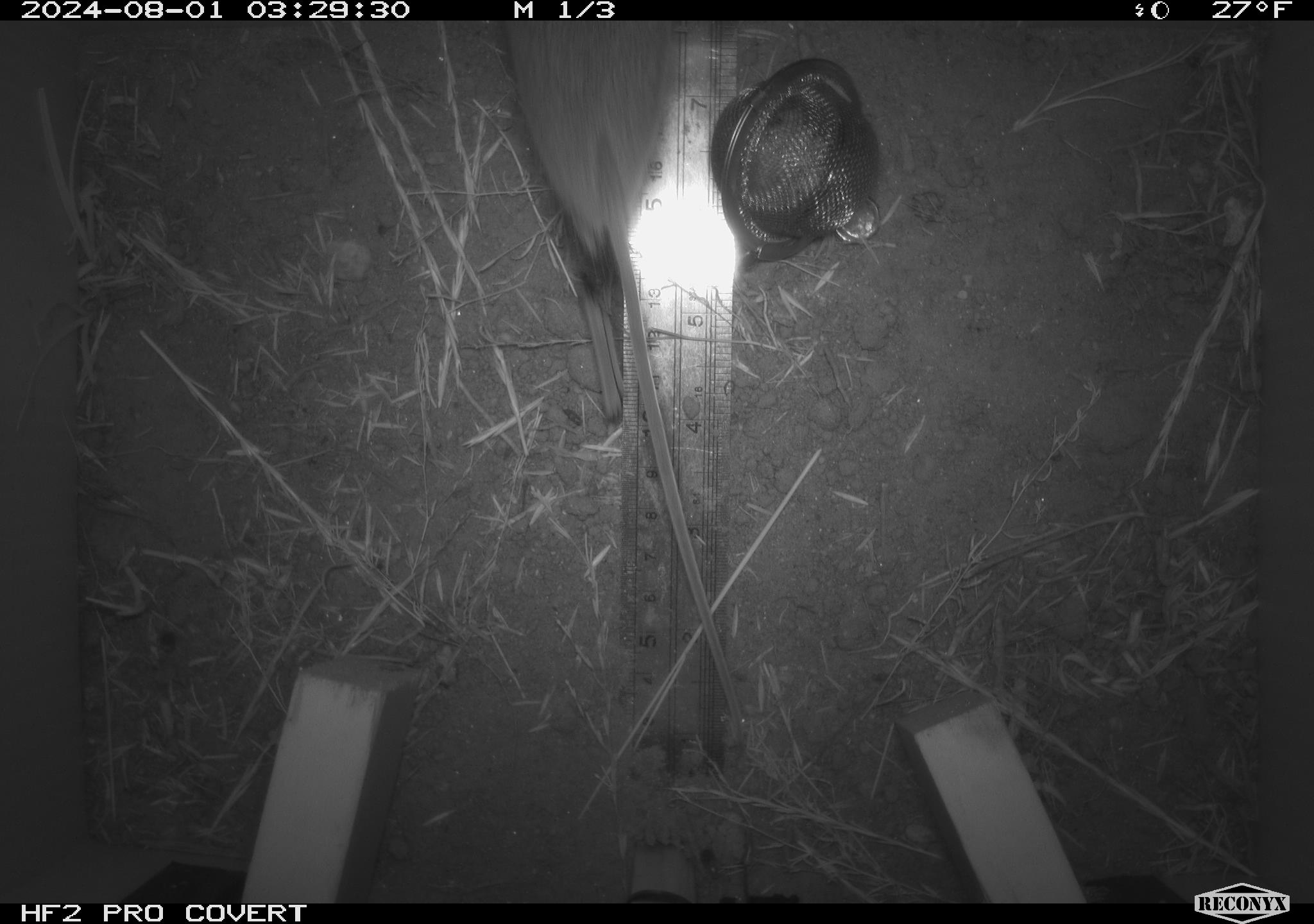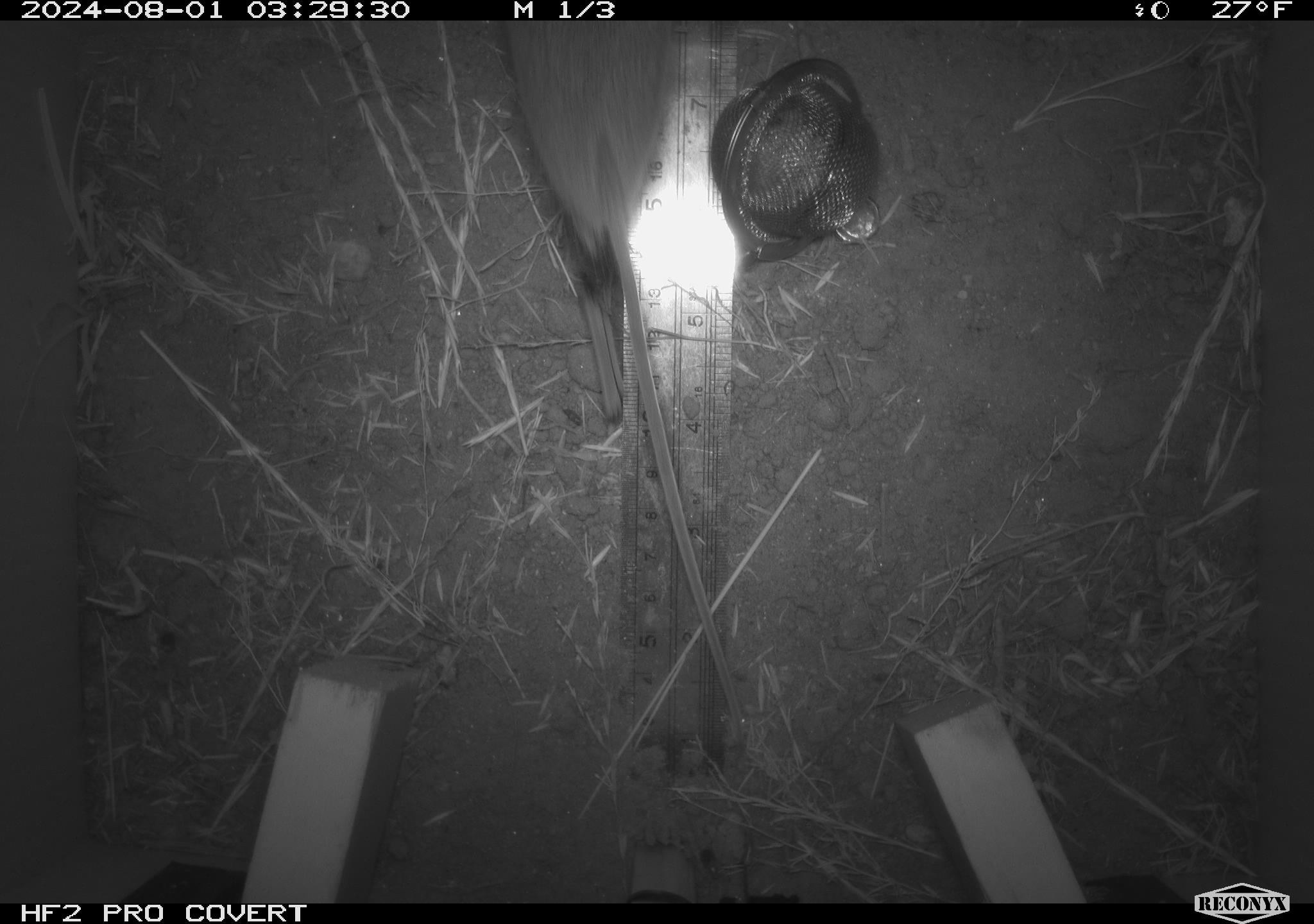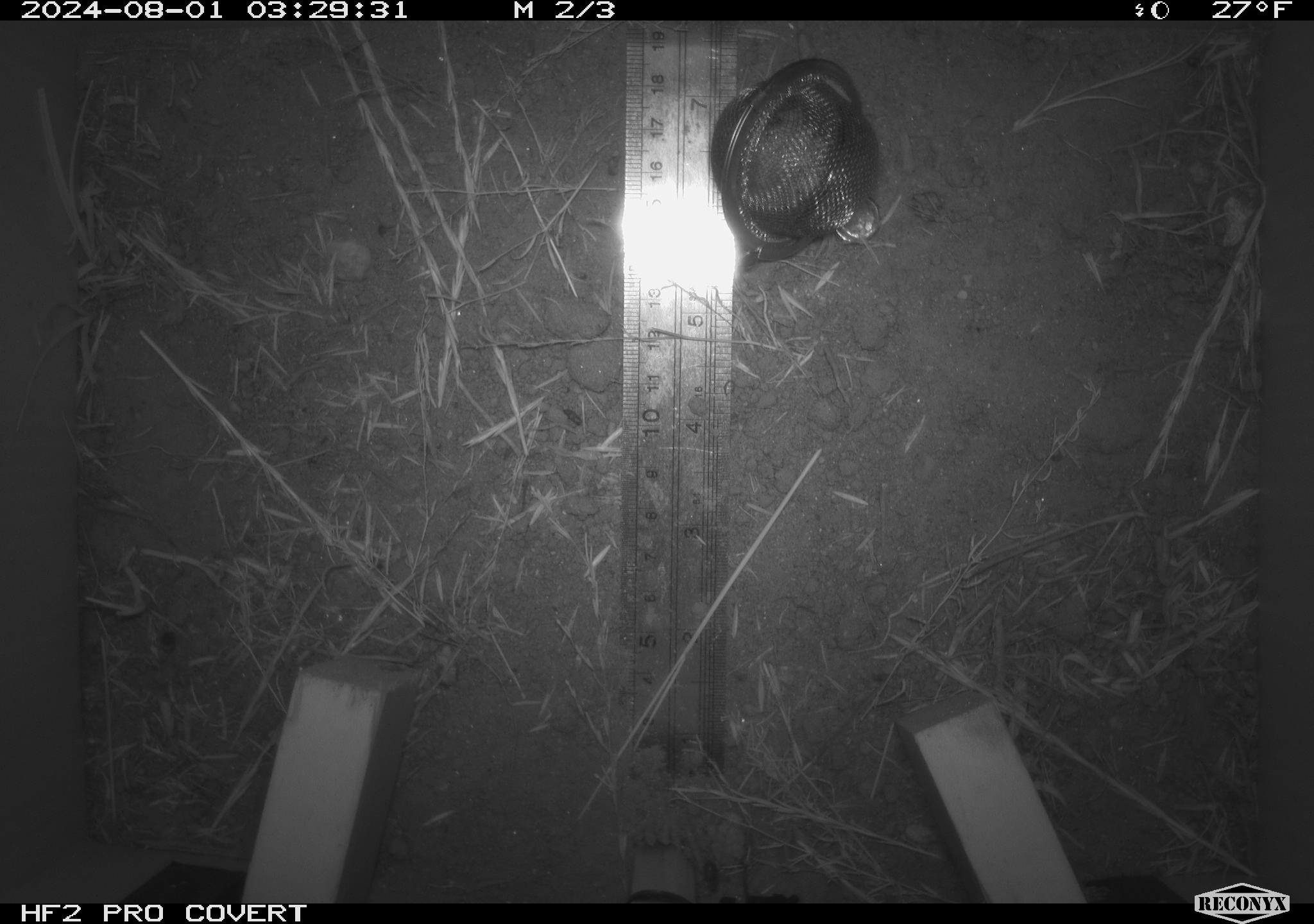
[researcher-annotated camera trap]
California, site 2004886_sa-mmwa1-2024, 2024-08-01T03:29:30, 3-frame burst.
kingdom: Animalia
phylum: Chordata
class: Mammalia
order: Rodentia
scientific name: Rodentia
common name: mouse species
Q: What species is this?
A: Mouse species (Rodentia).